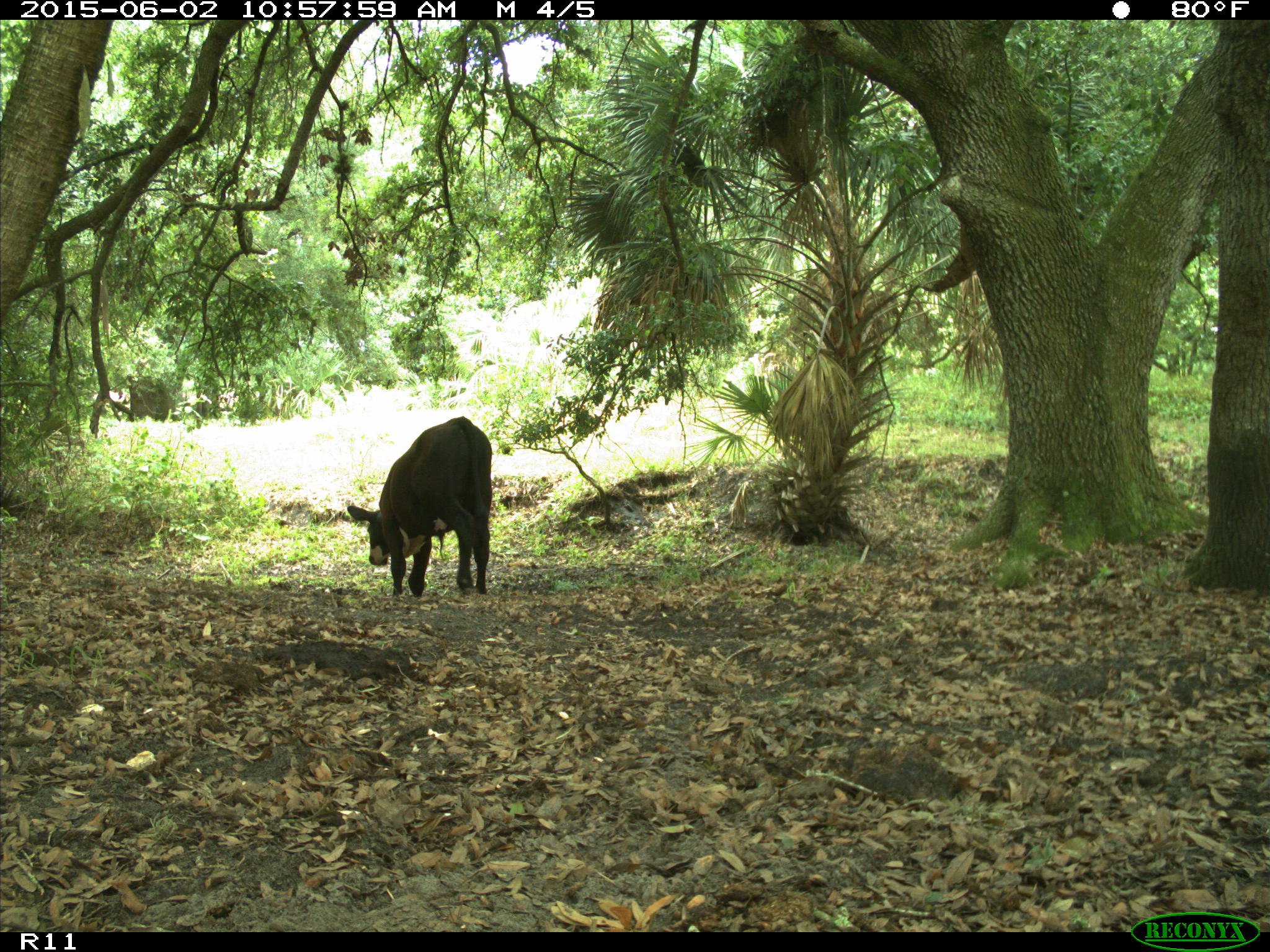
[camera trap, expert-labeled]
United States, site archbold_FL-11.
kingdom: Animalia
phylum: Chordata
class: Mammalia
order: Artiodactyla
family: Bovidae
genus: Bos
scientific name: Bos taurus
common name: domestic cow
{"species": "Bos taurus (domestic cow)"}